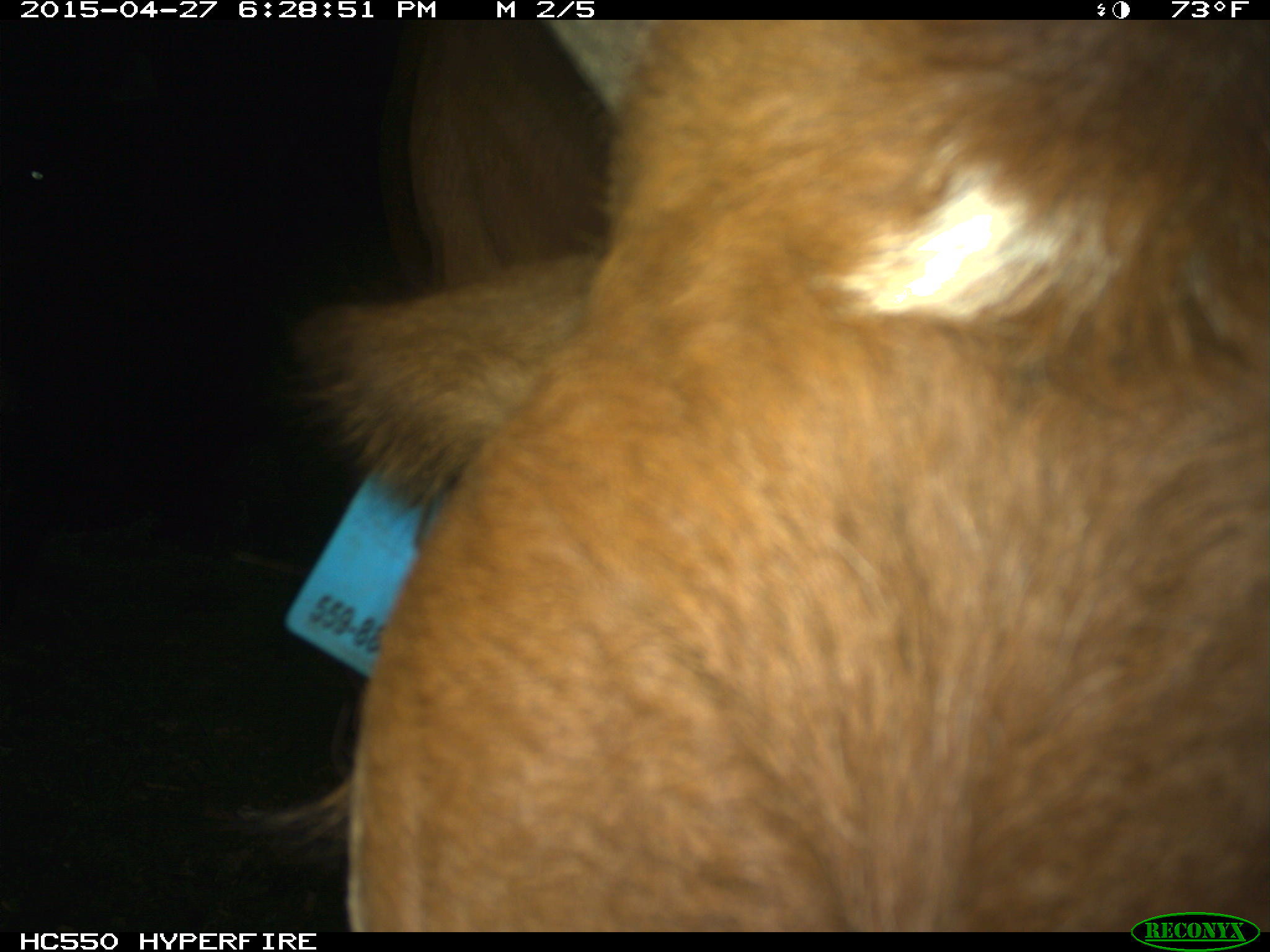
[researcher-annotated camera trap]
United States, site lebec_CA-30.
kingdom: Animalia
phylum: Chordata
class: Mammalia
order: Artiodactyla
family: Bovidae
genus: Bos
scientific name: Bos taurus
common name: domestic cow